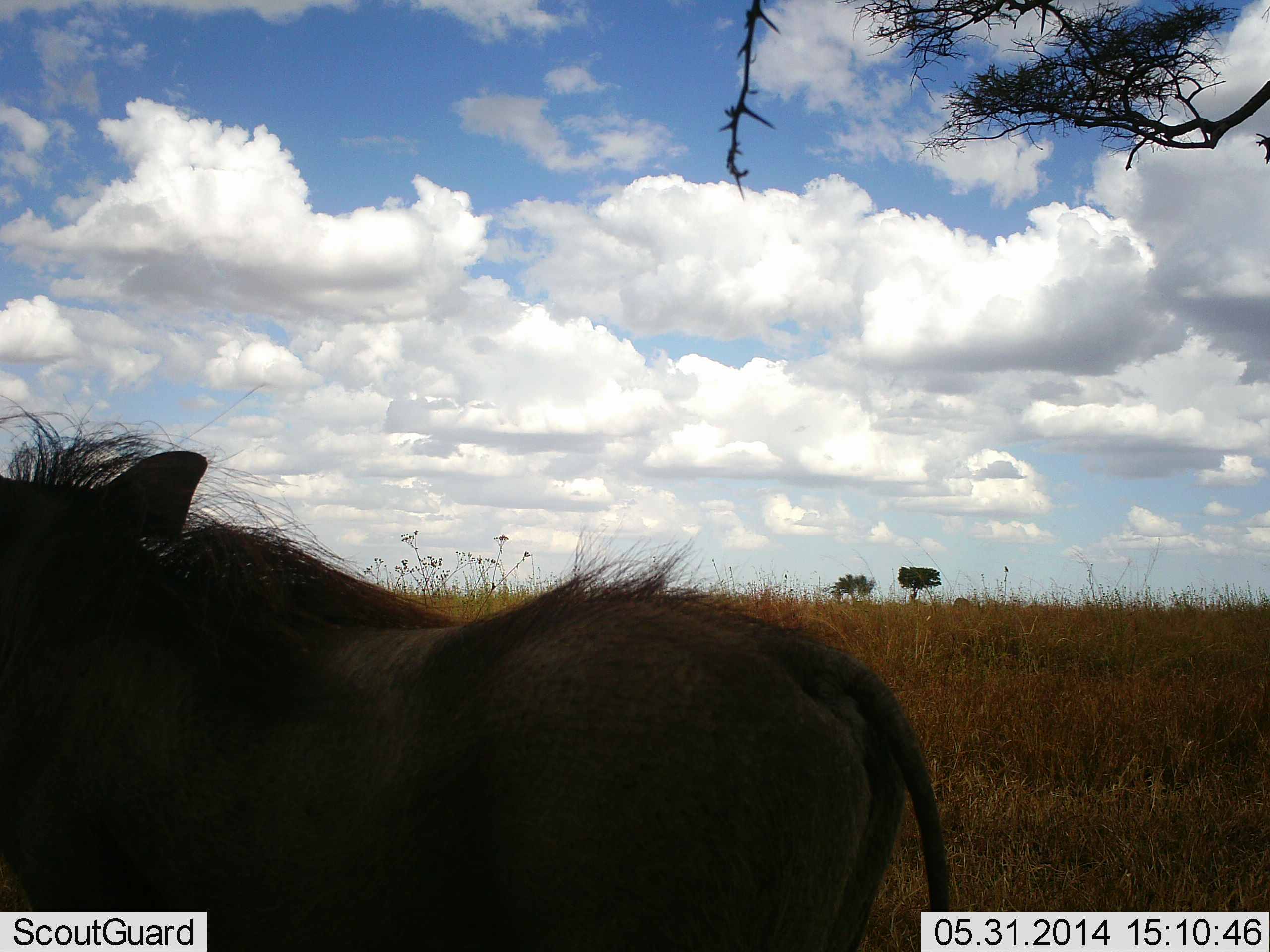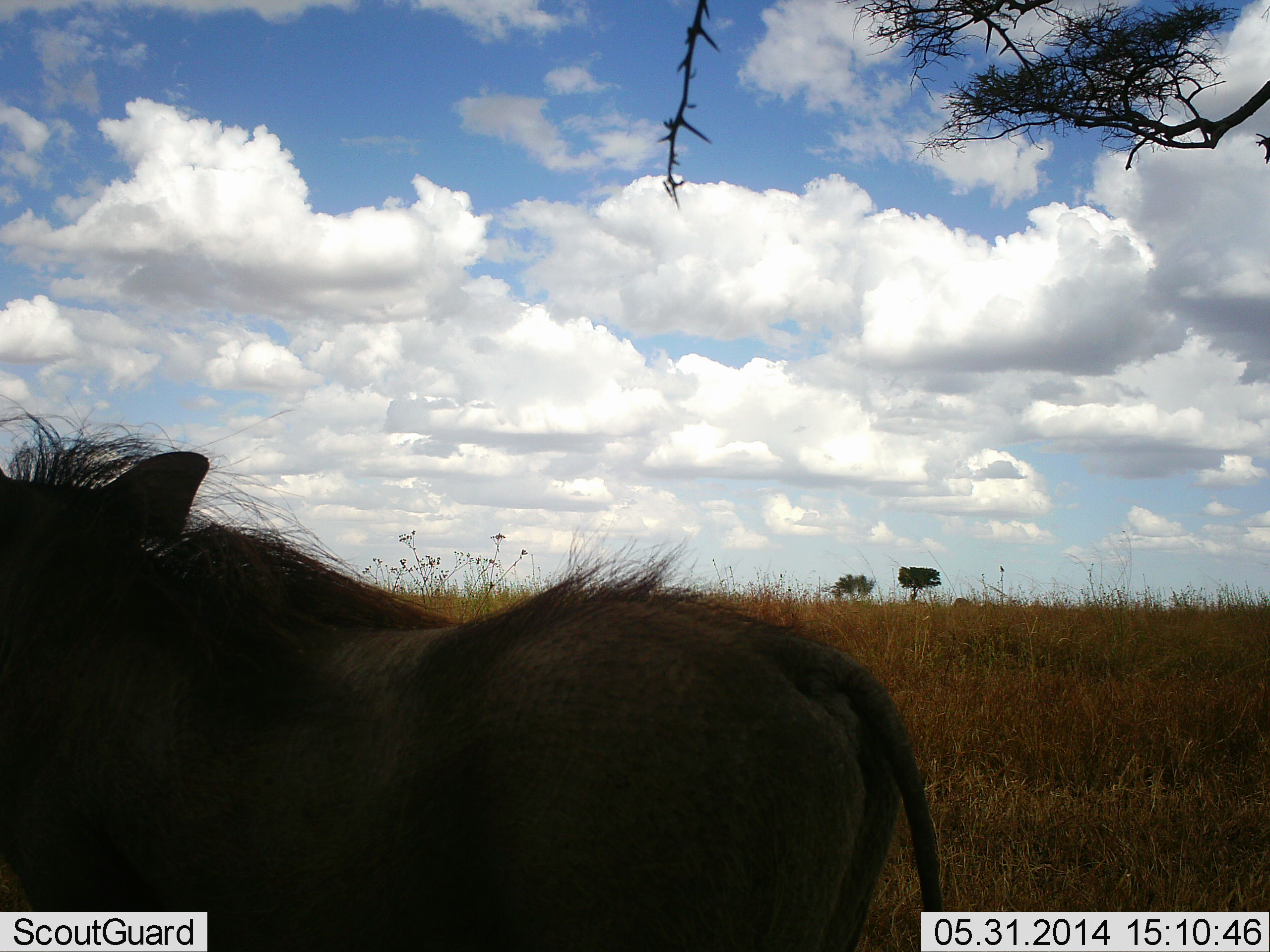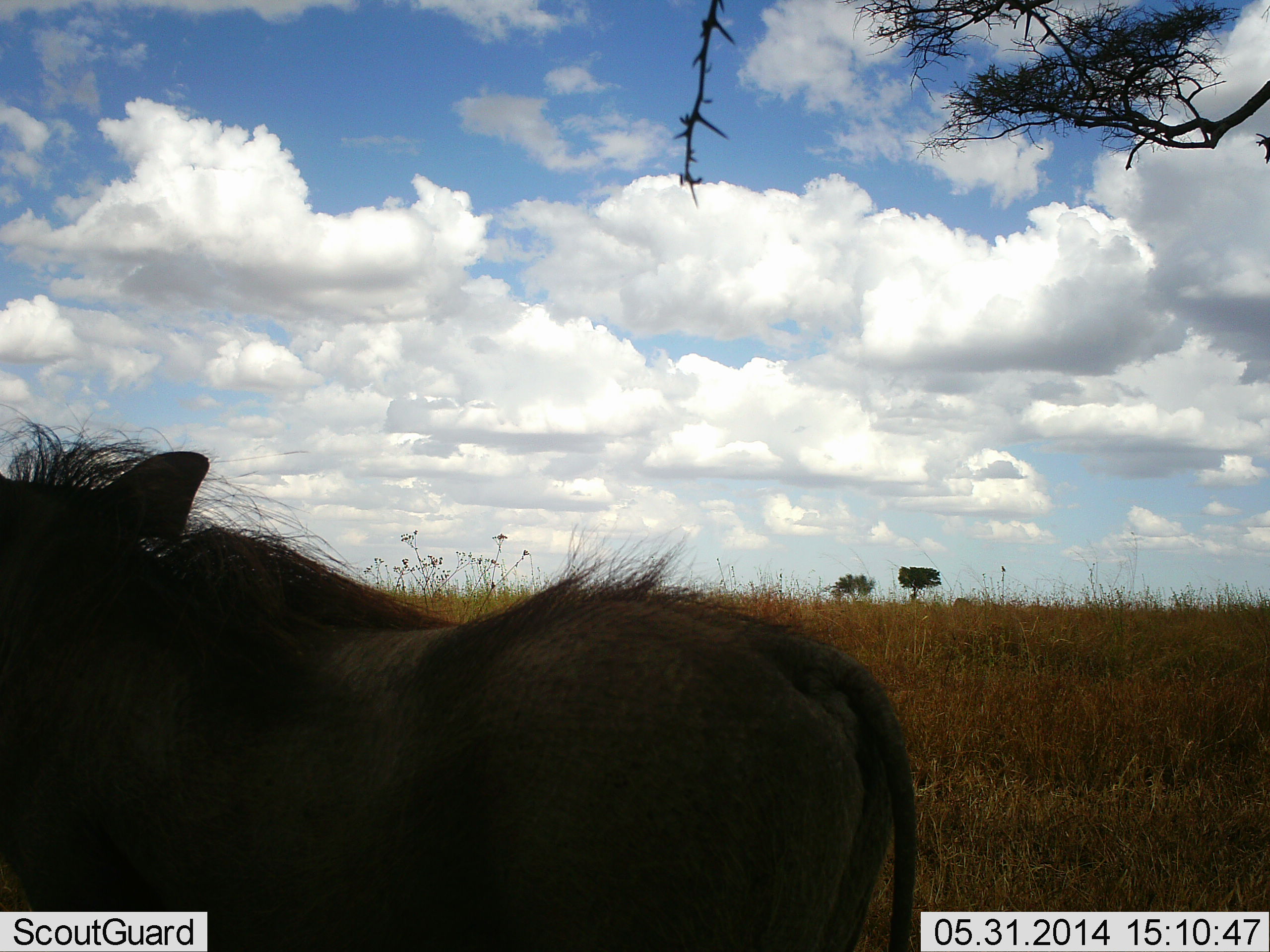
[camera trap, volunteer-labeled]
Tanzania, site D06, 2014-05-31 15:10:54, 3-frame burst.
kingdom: Animalia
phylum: Chordata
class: Mammalia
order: Artiodactyla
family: Suidae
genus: Phacochoerus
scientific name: Phacochoerus africanus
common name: warthog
Warthog (Phacochoerus africanus), count 1. Behavior (volunteer vote fractions): standing 95%, resting 2%, moving 5%, interacting 0%. Young present (vote fraction): 0%. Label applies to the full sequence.